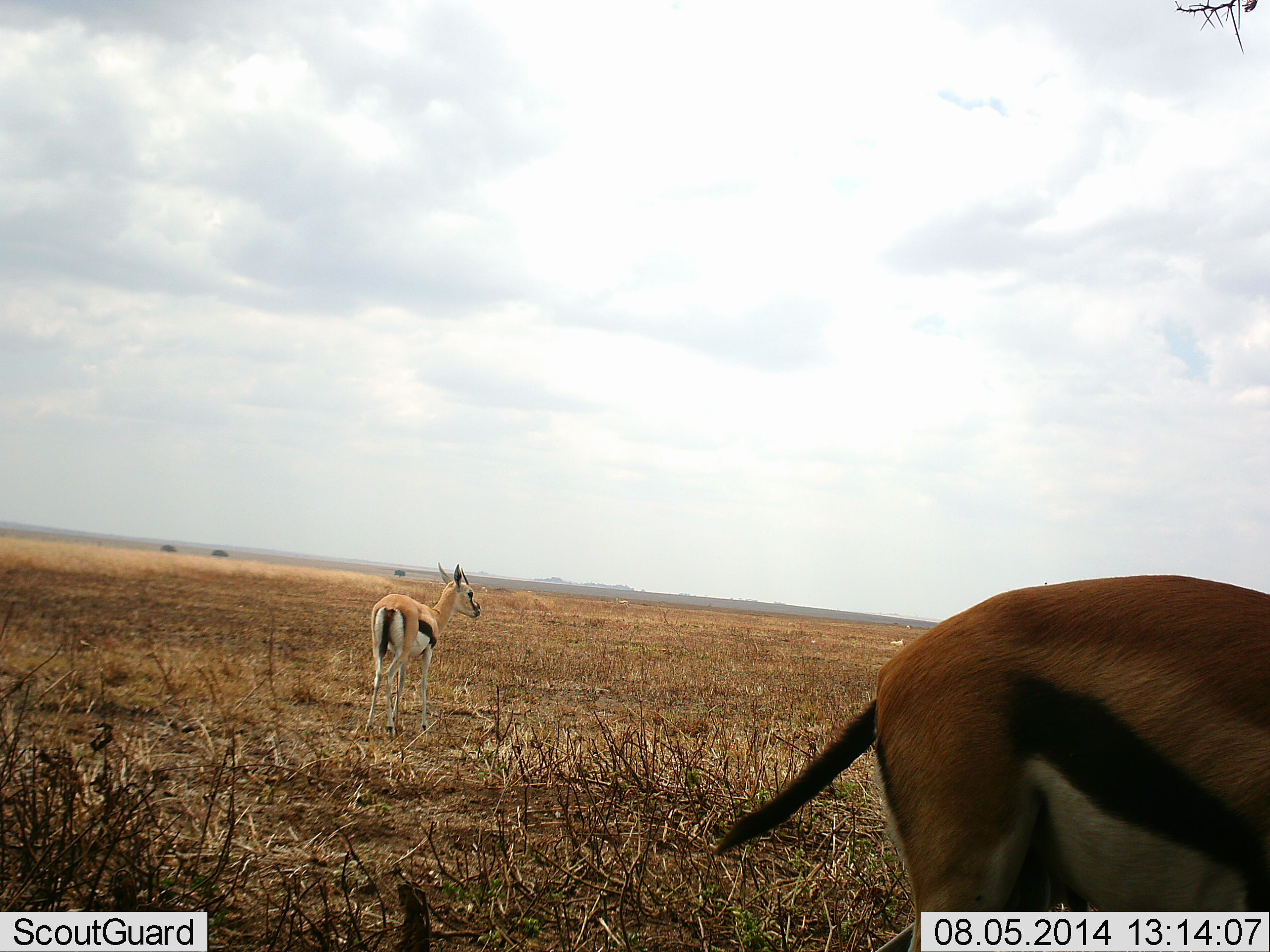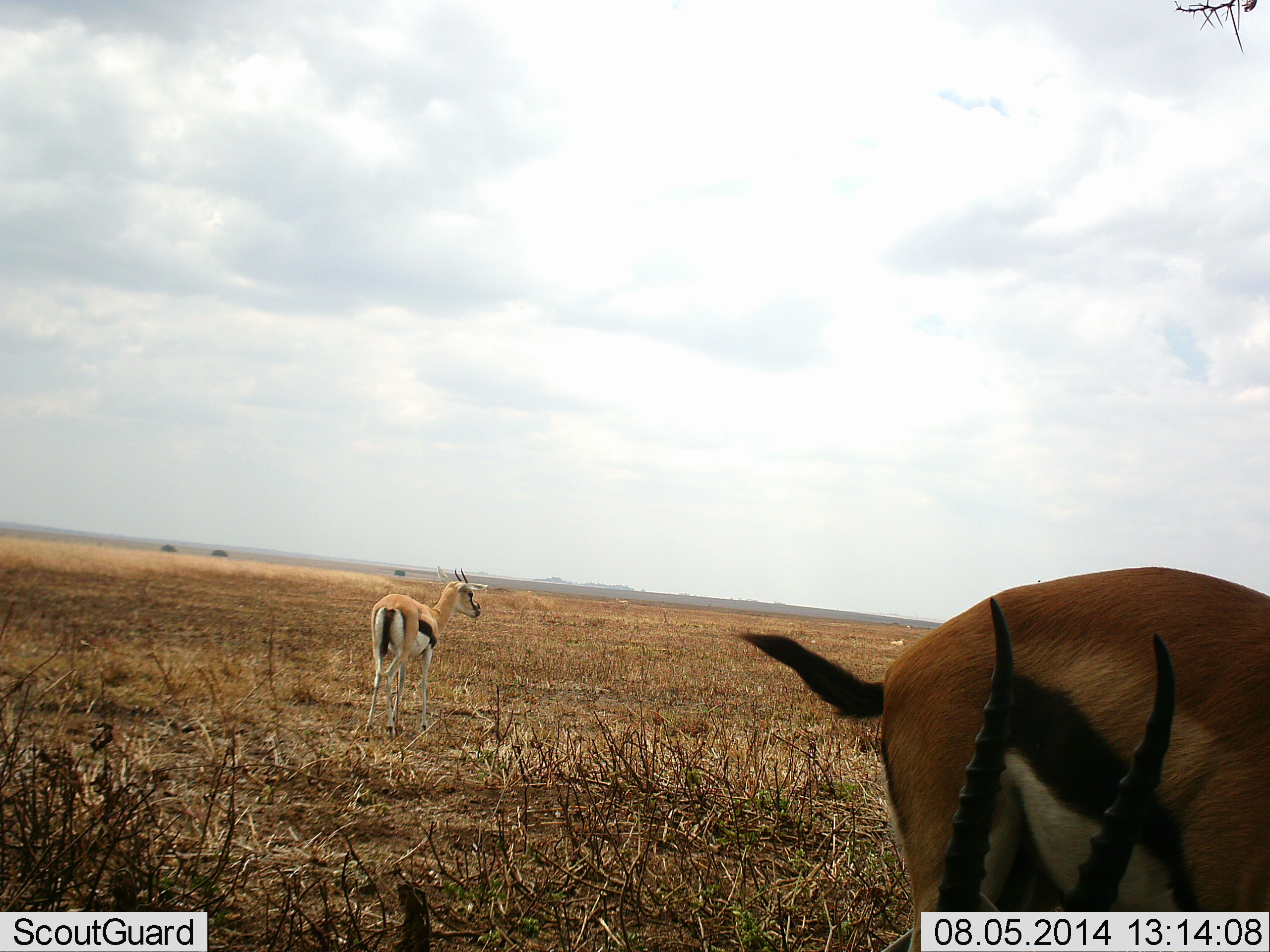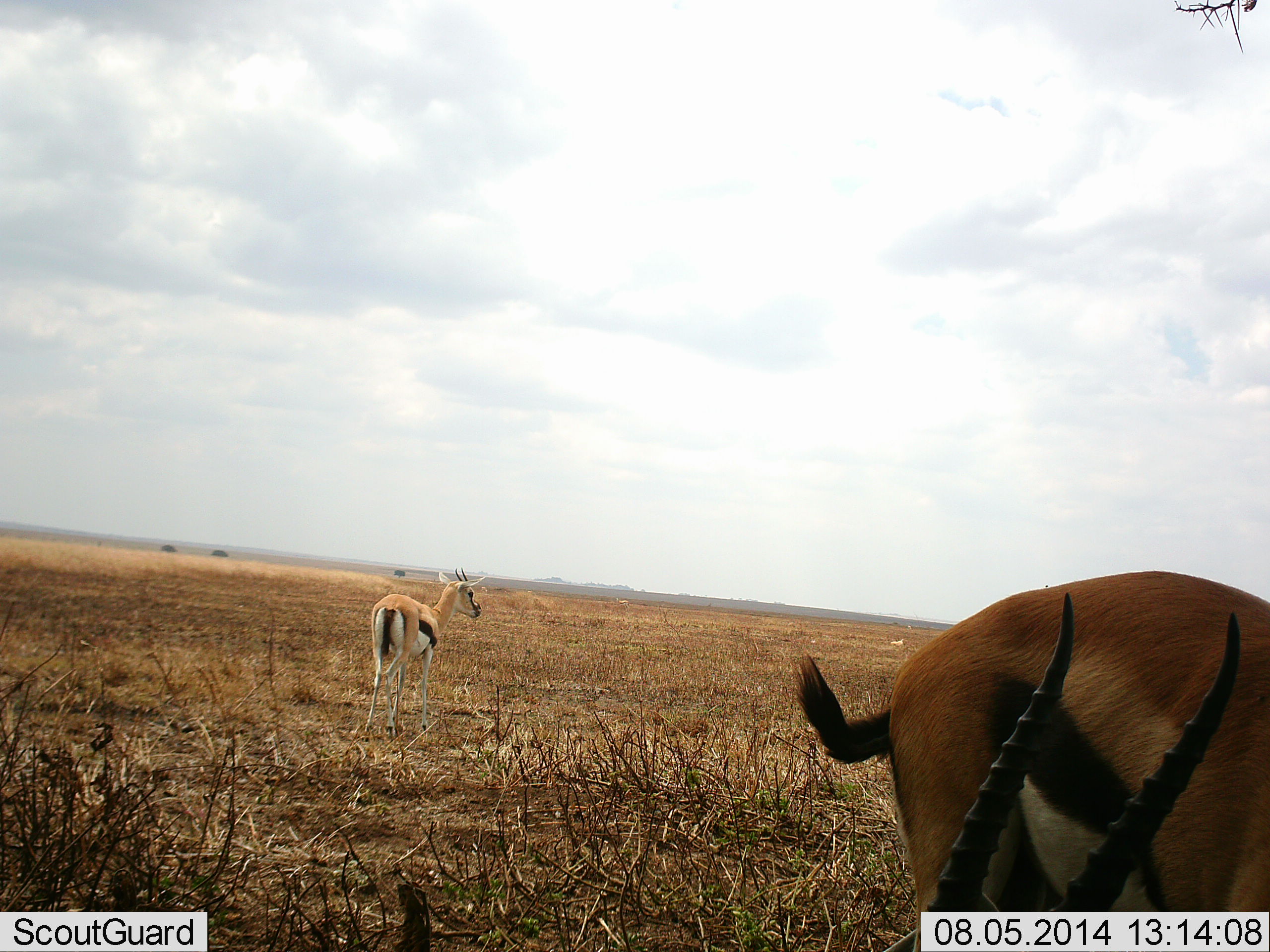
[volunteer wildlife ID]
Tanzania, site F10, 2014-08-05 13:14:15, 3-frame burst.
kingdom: Animalia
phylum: Chordata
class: Mammalia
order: Artiodactyla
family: Bovidae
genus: Eudorcas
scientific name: Eudorcas thomsonii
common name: thomson's gazelle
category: gazellethomsons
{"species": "gazellethomsons (thomson's gazelle) (Eudorcas thomsonii)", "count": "3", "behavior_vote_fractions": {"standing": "80%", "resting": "20%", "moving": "0%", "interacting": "0%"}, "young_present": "0%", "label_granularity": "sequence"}